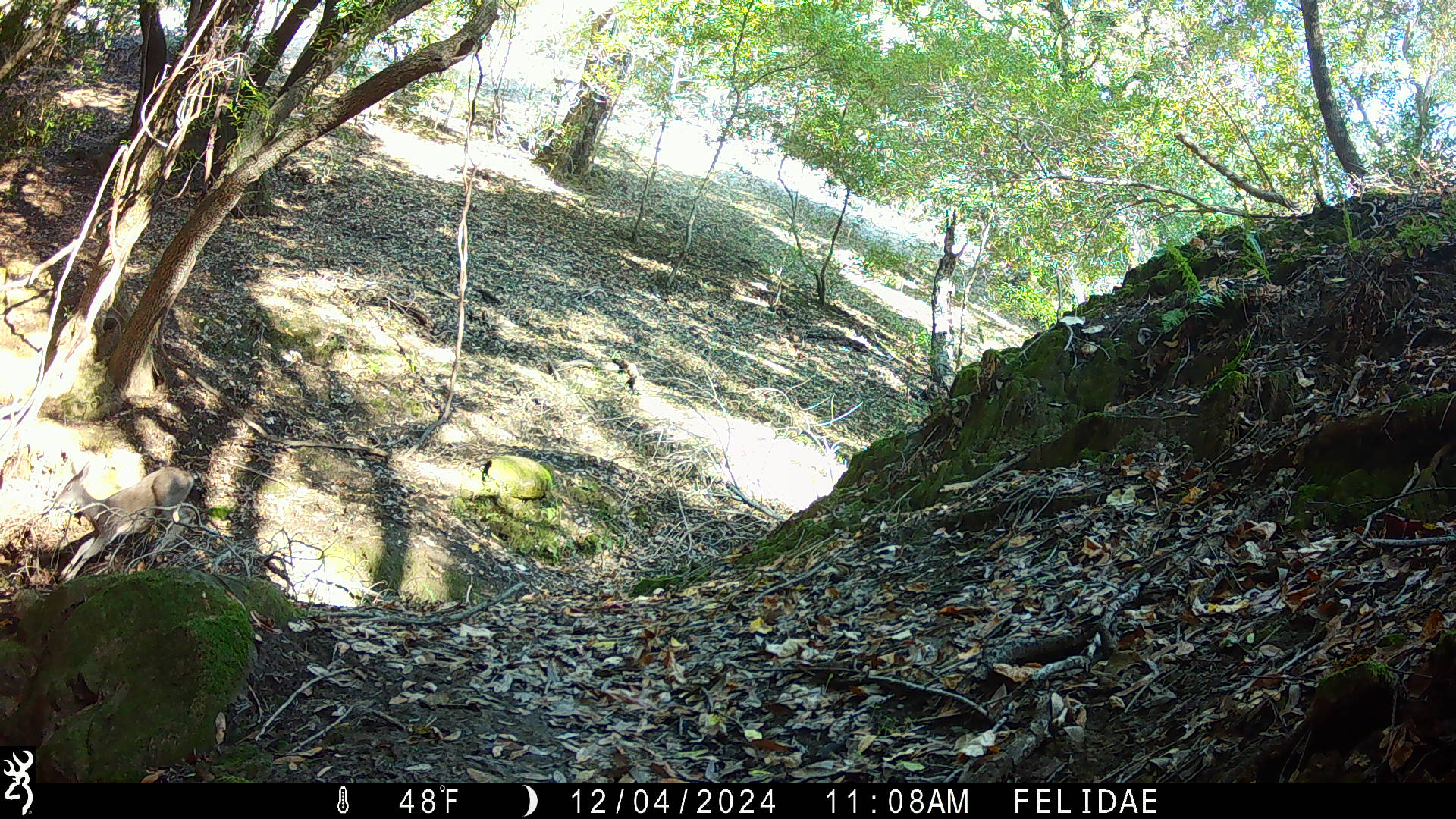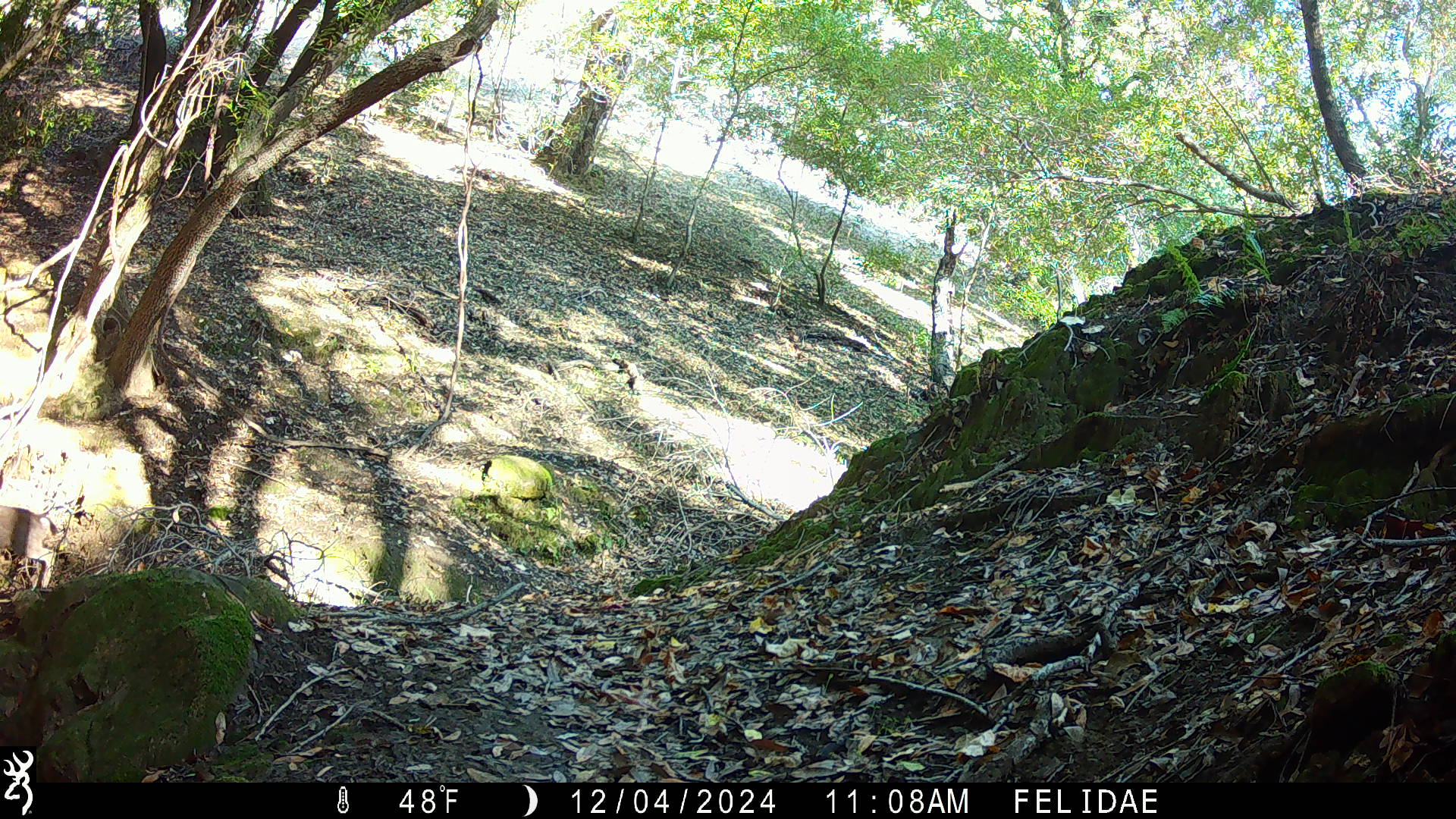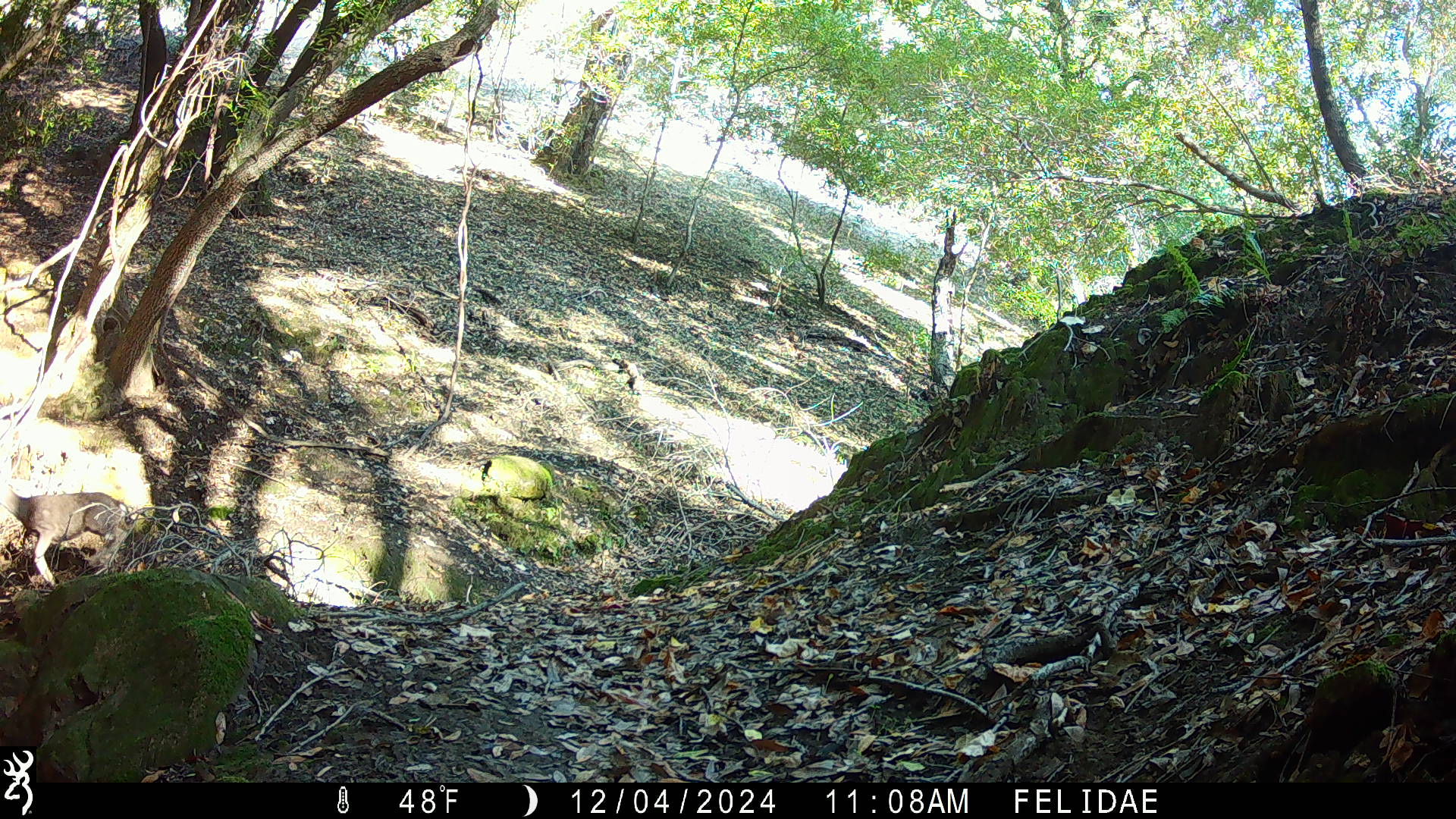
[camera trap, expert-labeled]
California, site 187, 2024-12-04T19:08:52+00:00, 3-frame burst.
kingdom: Animalia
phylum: Chordata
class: Mammalia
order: Artiodactyla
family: Cervidae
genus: Odocoileus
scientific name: Odocoileus hemionus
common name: mule deer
Mule deer (Odocoileus hemionus).